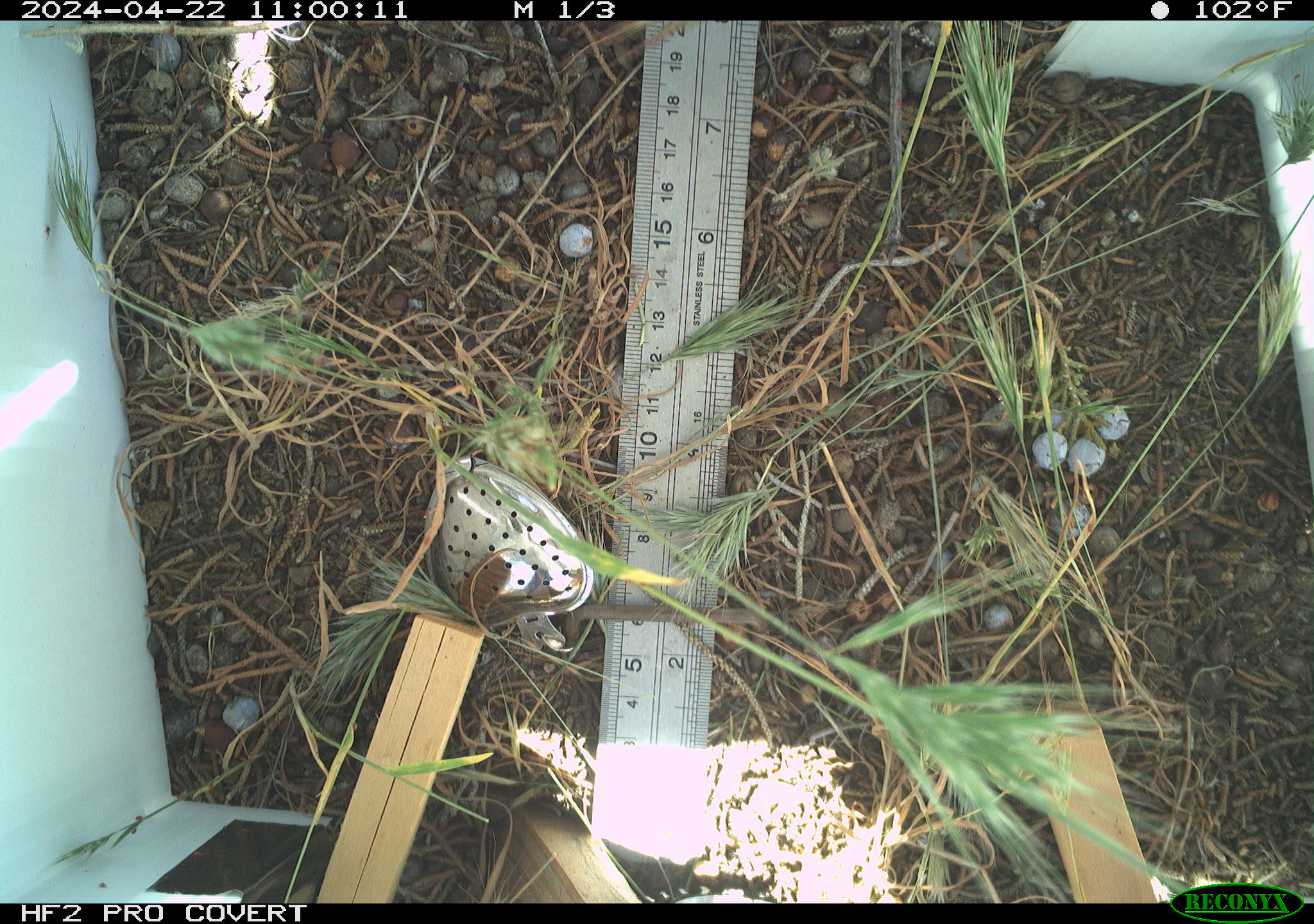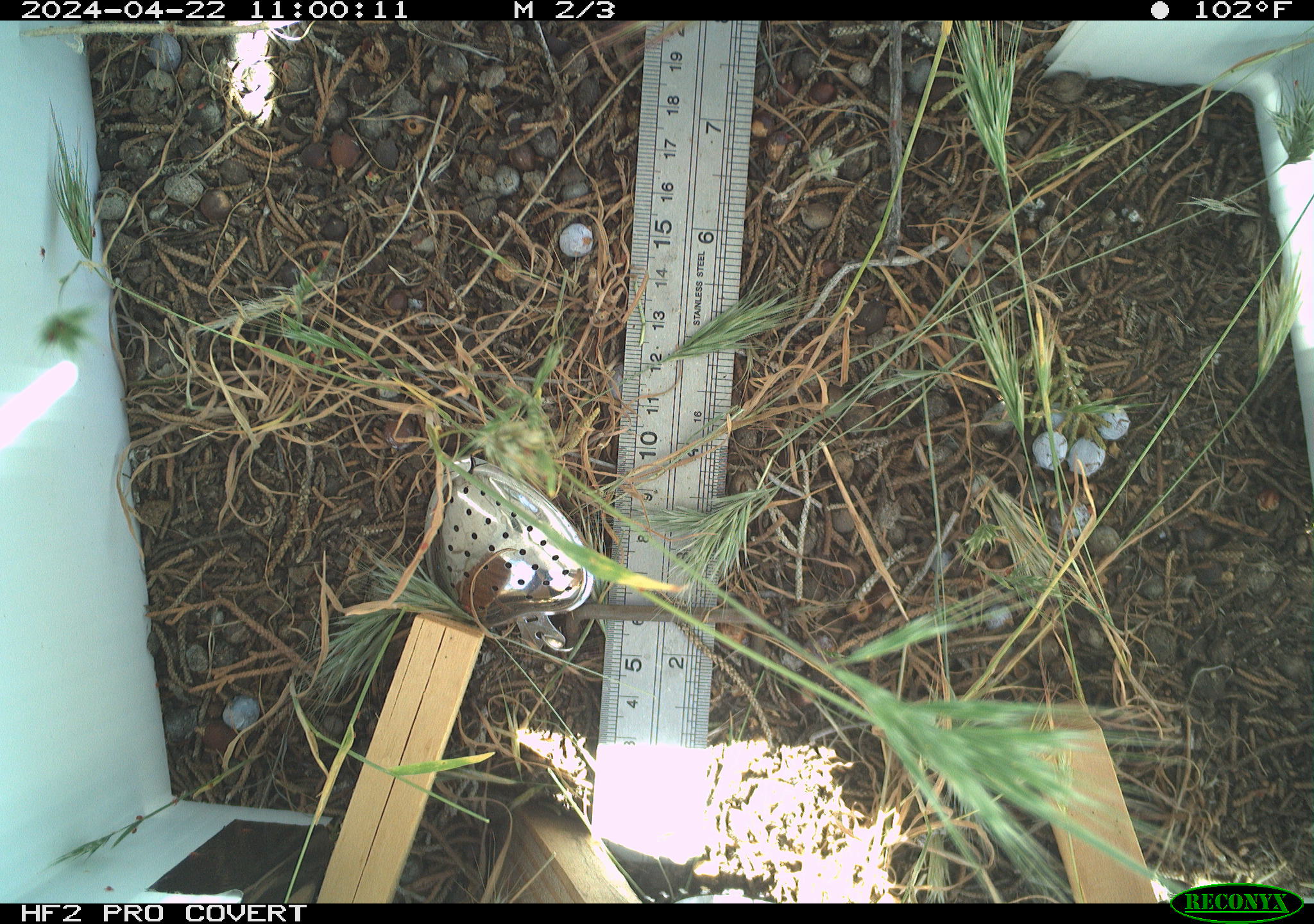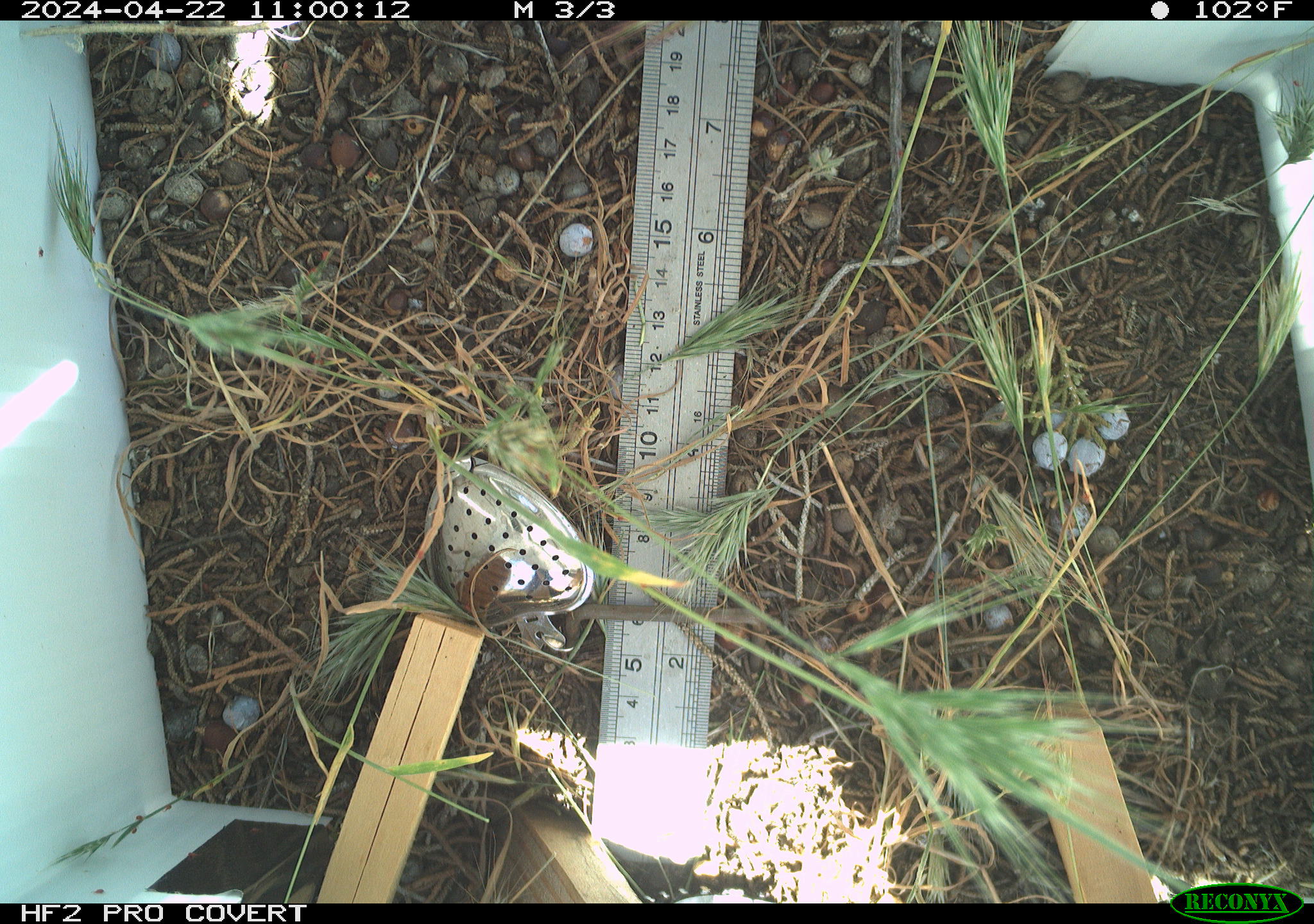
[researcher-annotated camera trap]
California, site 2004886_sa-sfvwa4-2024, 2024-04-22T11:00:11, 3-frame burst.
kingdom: Animalia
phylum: Arthropoda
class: Insecta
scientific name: Insecta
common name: insect